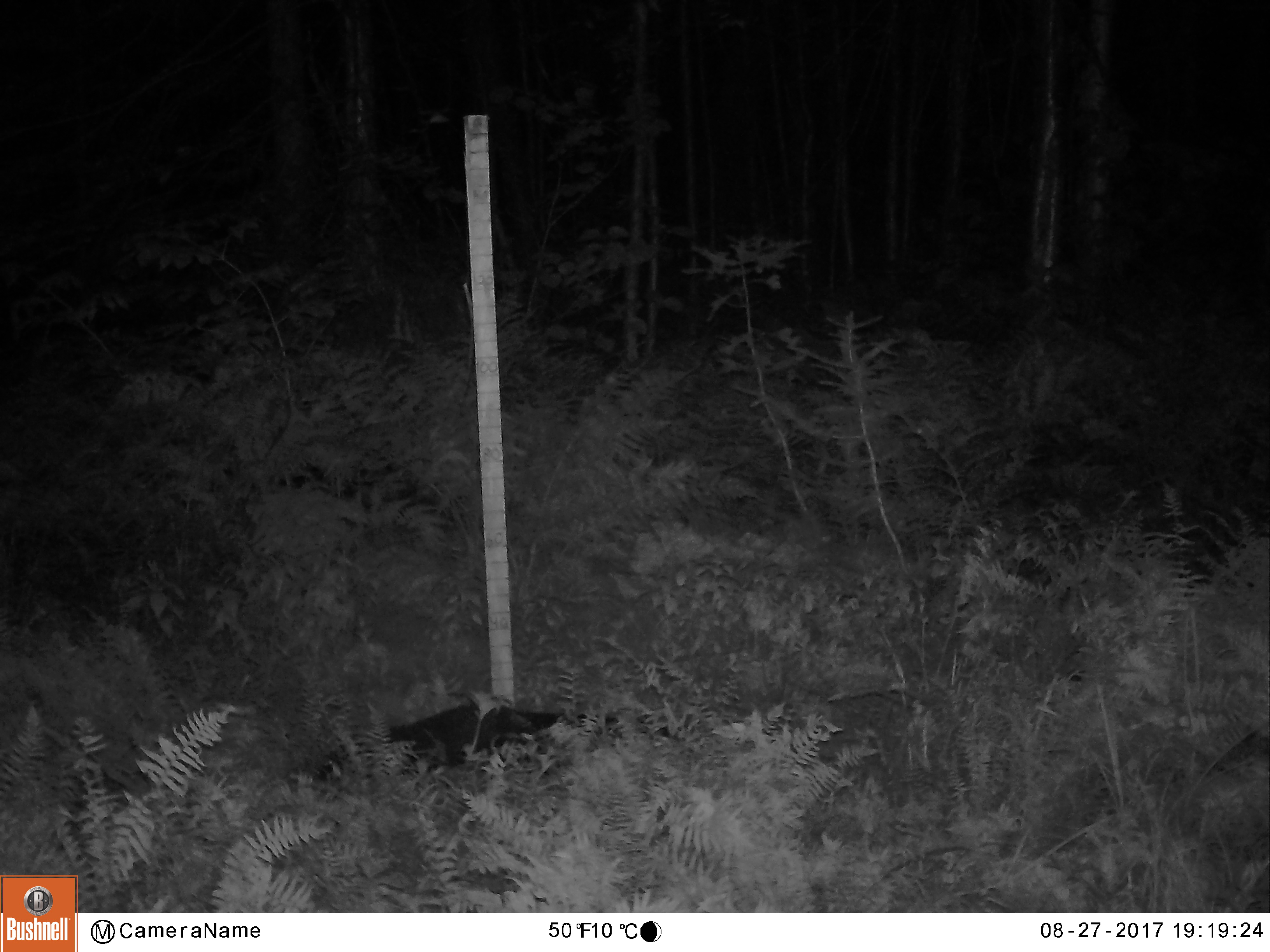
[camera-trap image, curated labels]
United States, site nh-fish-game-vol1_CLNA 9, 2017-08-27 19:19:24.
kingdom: Animalia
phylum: Chordata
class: Mammalia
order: Carnivora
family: Mustelidae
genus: Pekania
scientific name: Pekania pennanti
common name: fisher